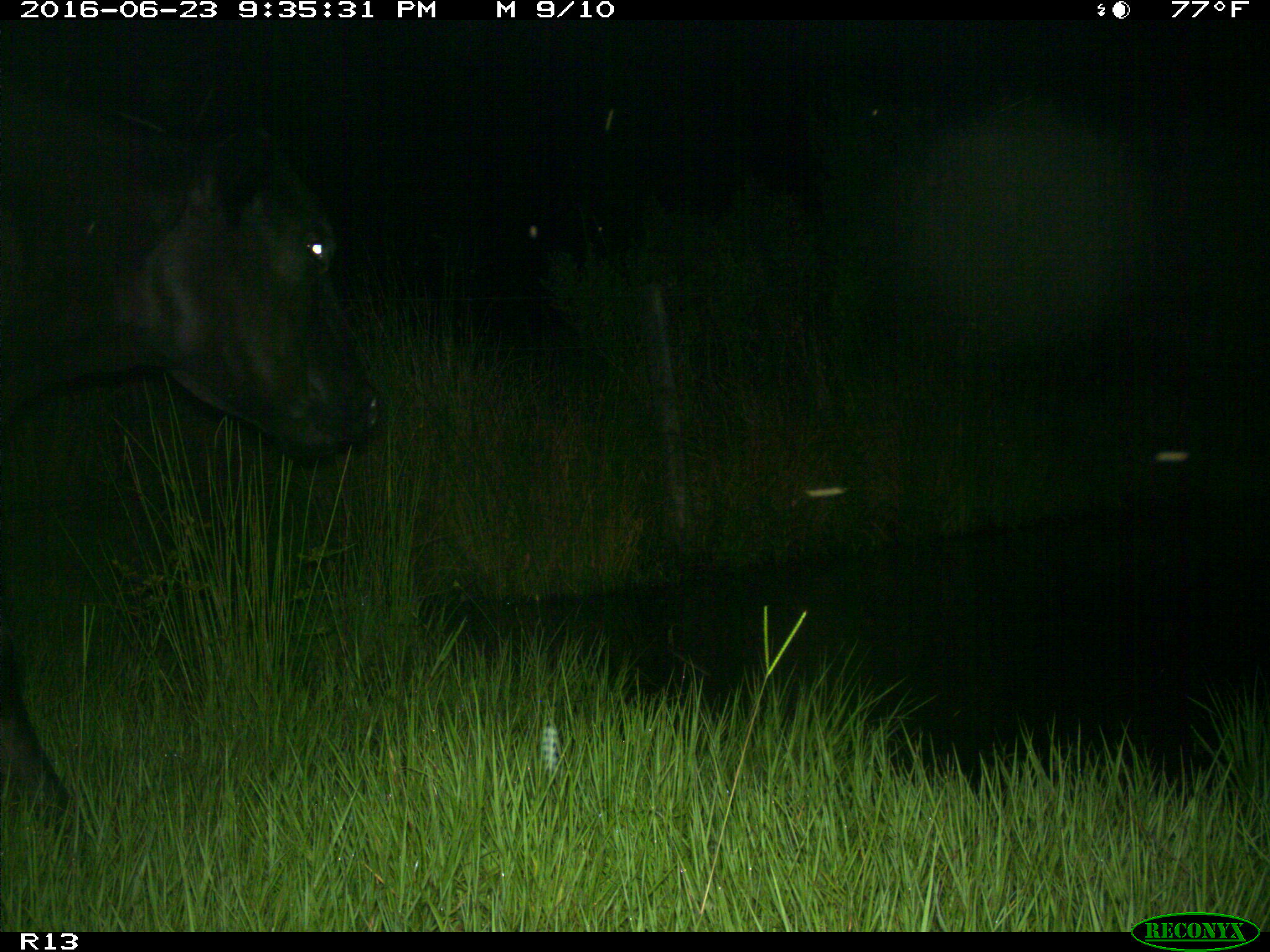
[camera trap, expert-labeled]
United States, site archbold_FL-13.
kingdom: Animalia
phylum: Chordata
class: Mammalia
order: Artiodactyla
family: Bovidae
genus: Bos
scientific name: Bos taurus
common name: domestic cow